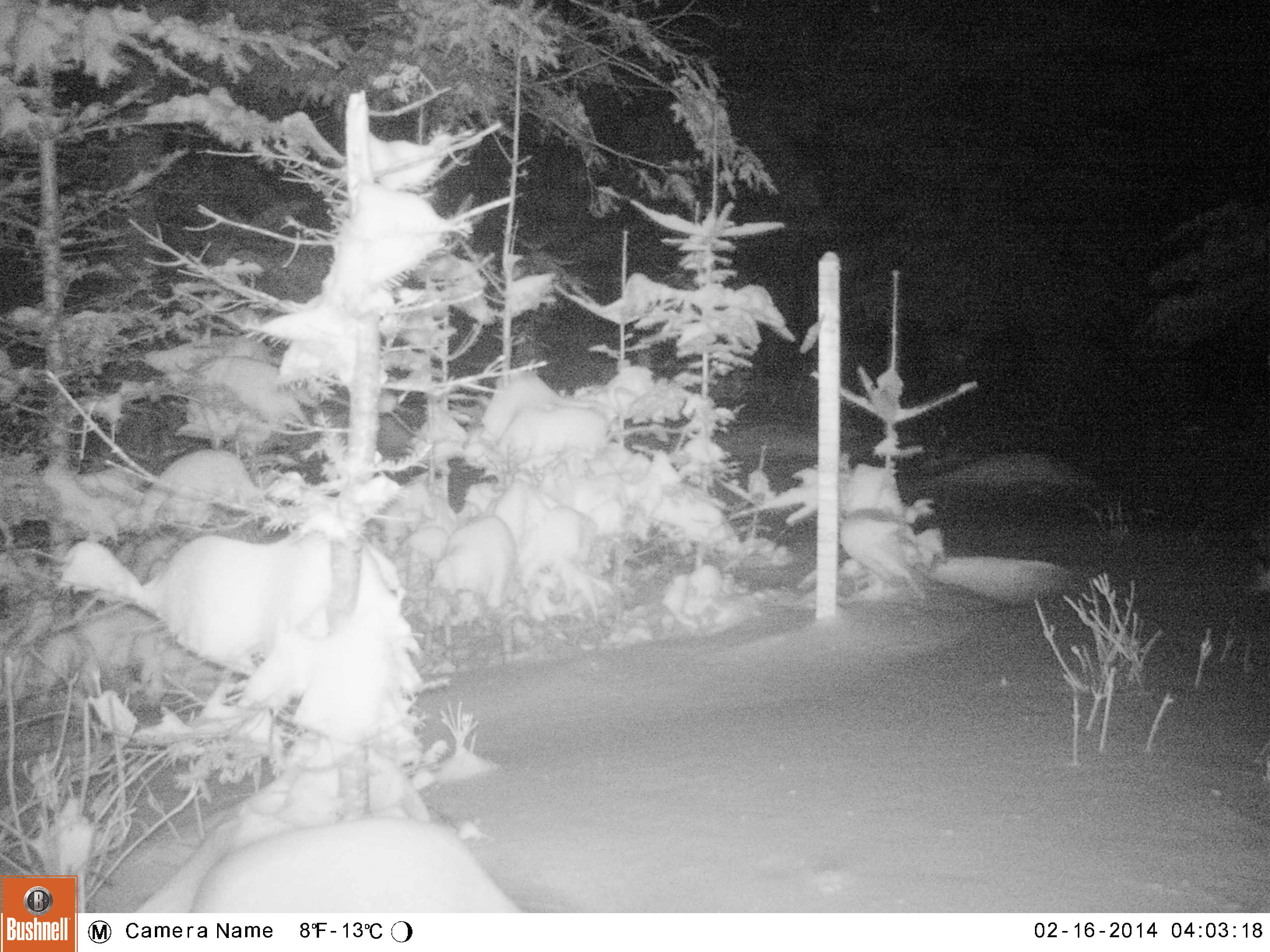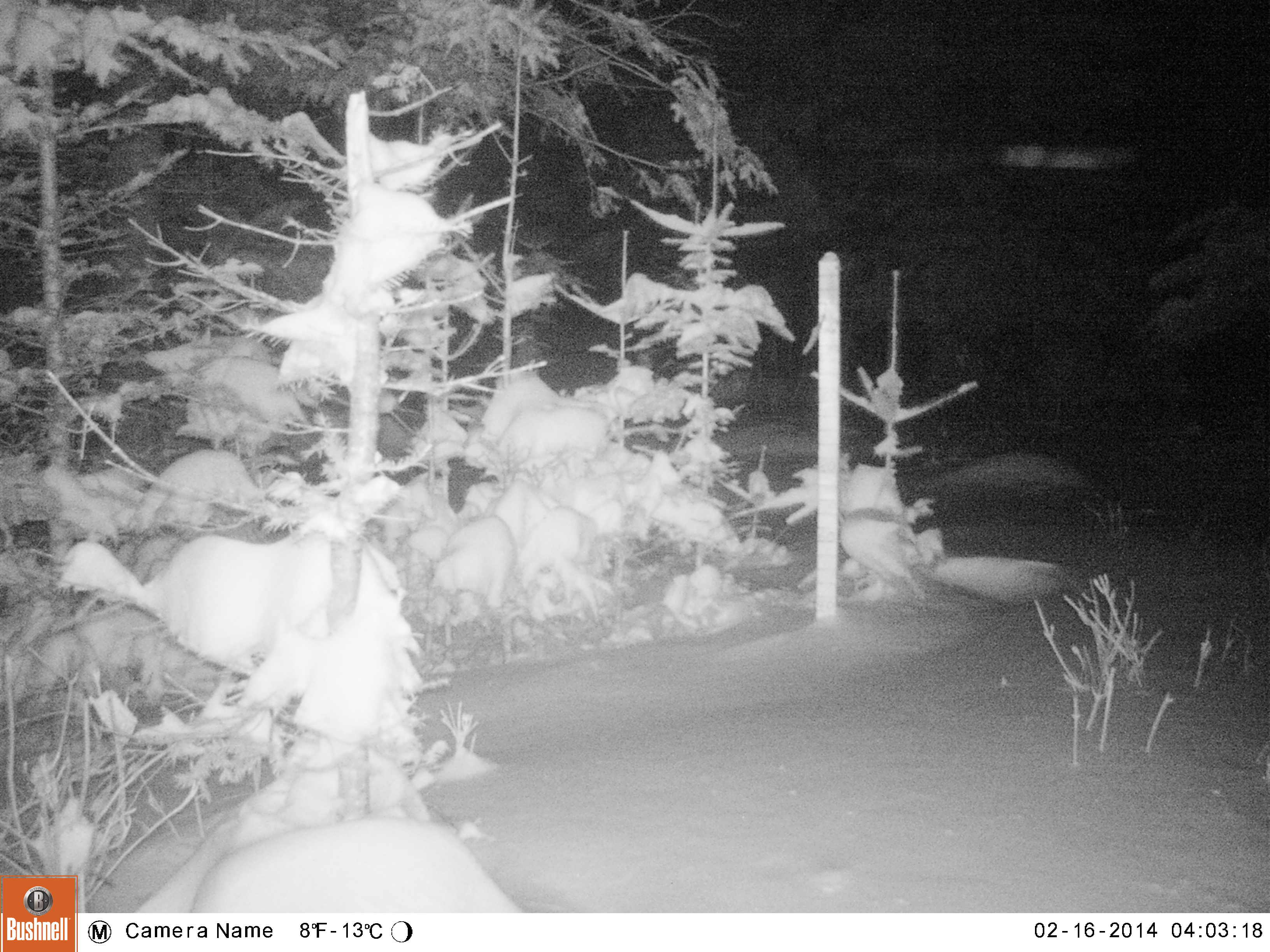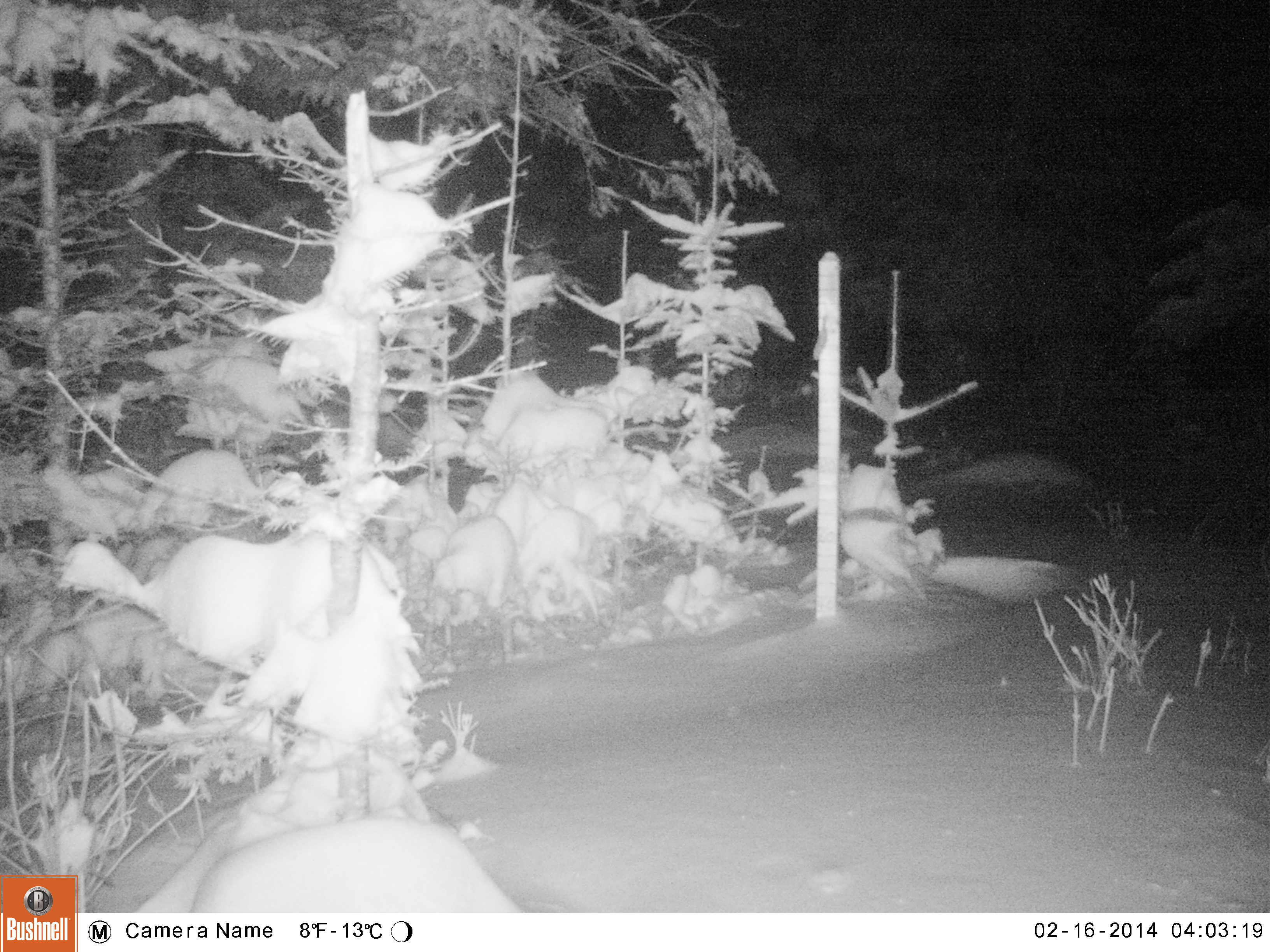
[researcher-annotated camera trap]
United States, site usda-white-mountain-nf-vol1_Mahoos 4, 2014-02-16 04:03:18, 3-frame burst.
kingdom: Animalia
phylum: Chordata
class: Mammalia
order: Artiodactyla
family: Cervidae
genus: Alces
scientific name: Alces alces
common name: moose